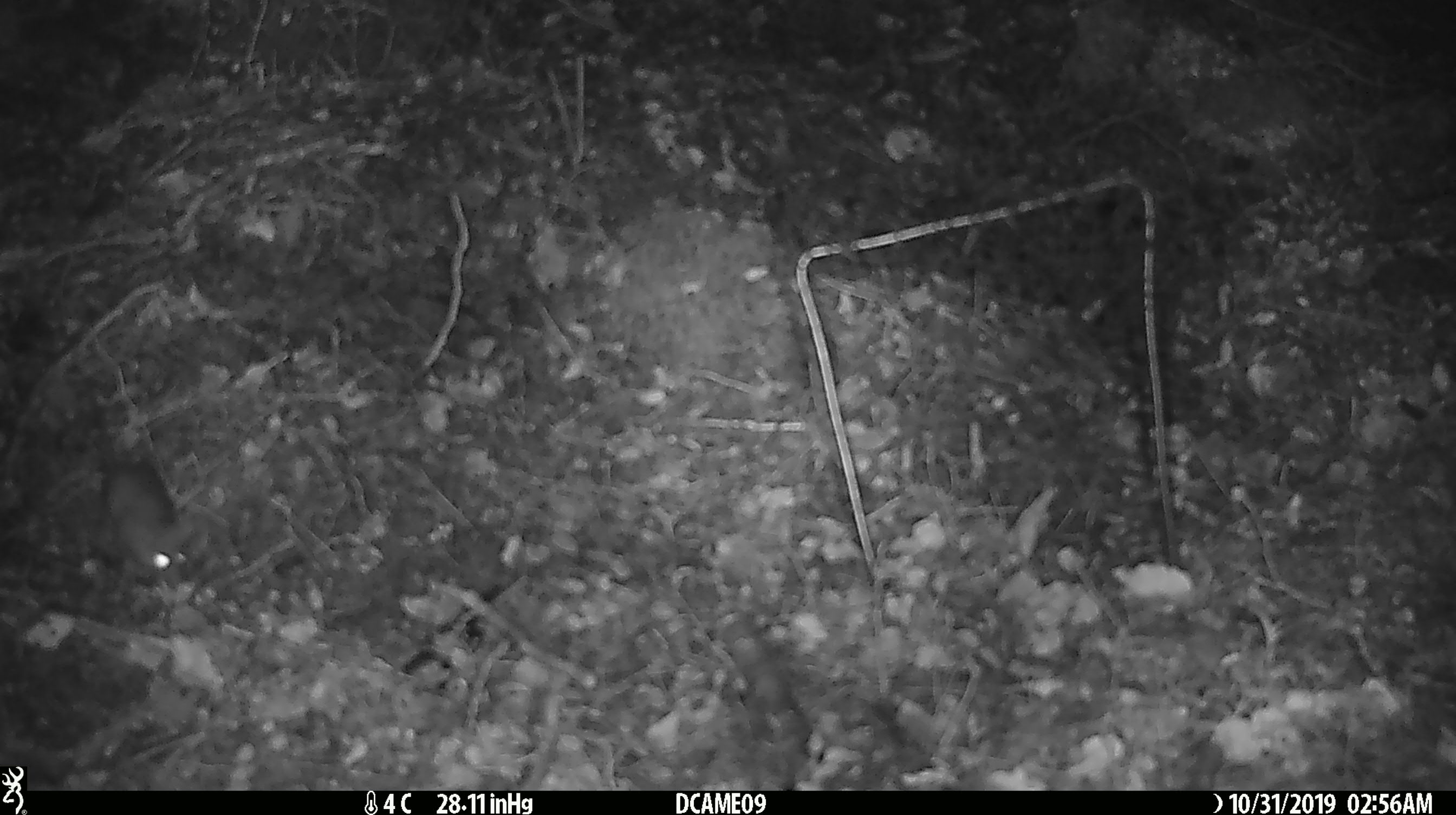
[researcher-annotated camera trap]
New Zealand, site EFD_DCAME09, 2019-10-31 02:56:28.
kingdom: Animalia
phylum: Chordata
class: Mammalia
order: Rodentia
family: Muridae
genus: Mus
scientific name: Mus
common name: mouse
Mouse (Mus).